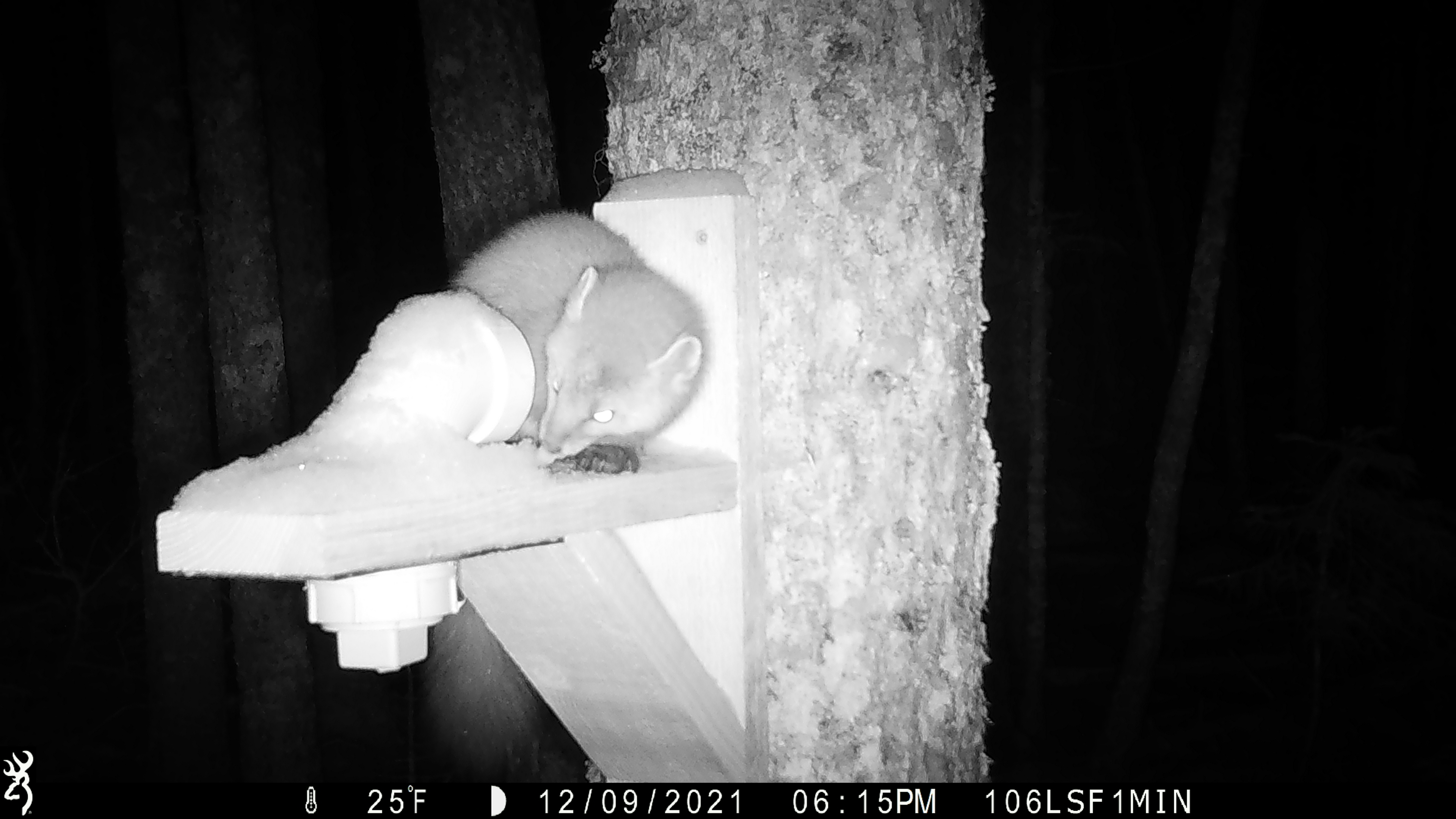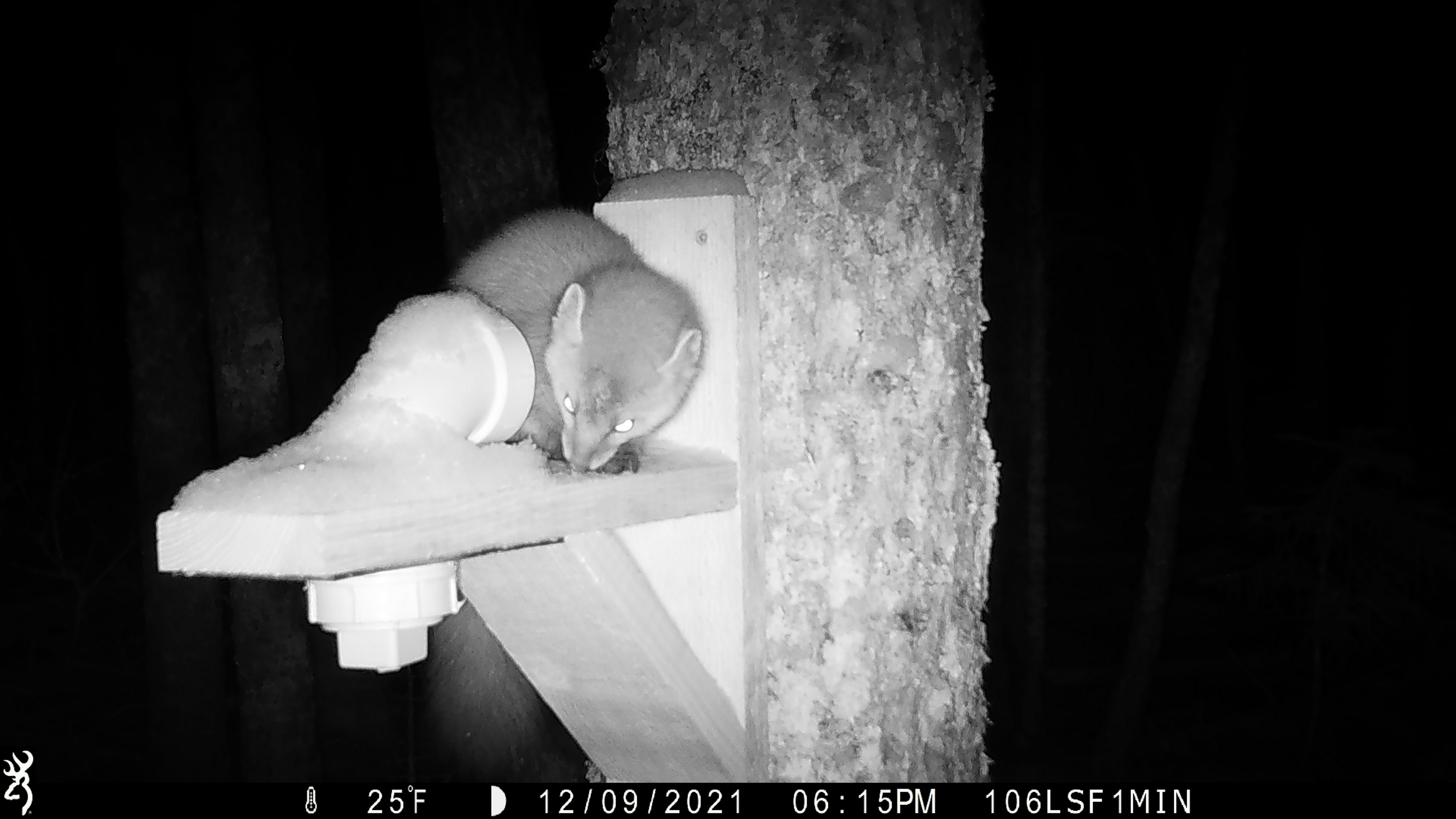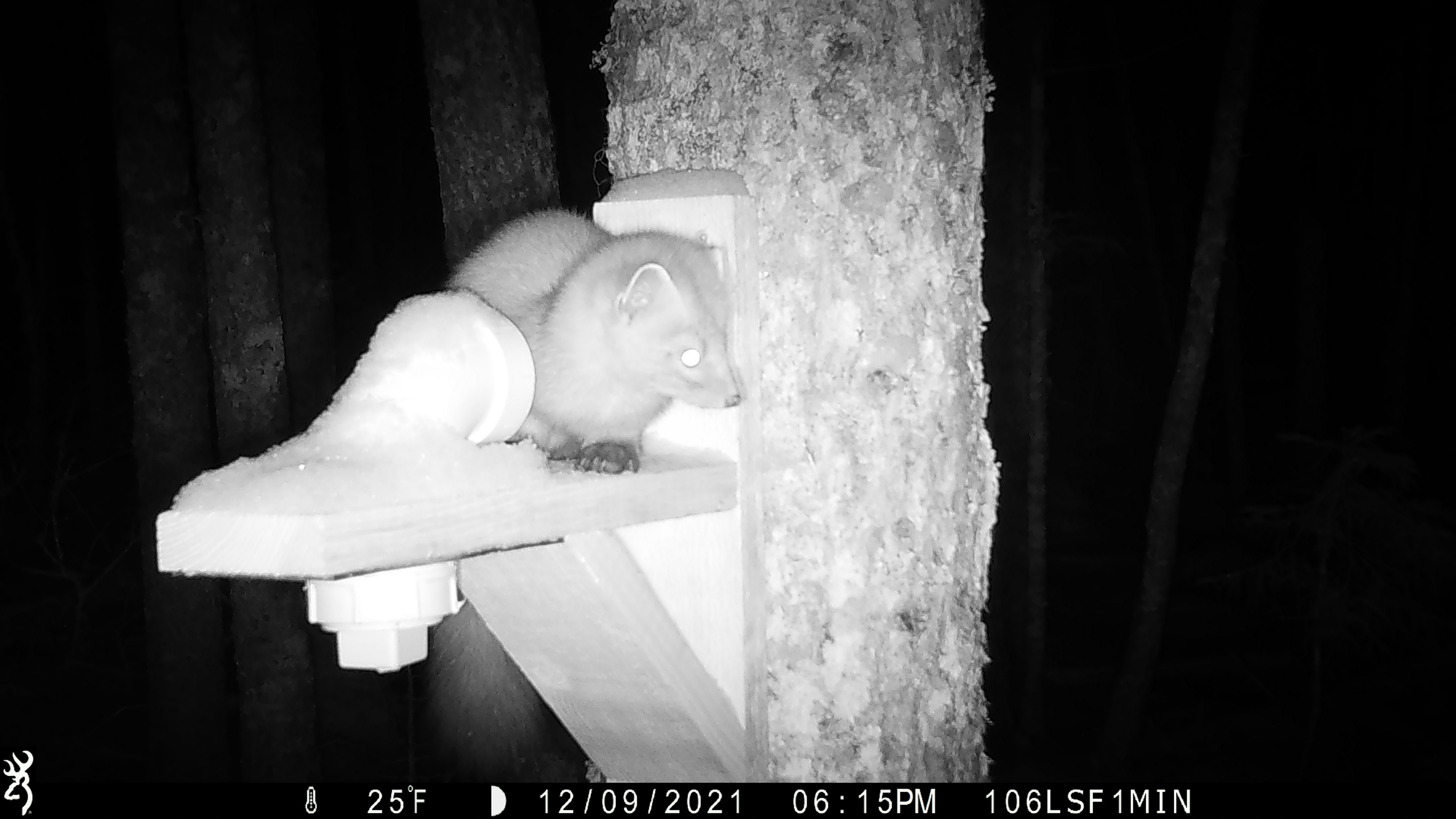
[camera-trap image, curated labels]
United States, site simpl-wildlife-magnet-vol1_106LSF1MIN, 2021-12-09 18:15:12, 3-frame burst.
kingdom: Animalia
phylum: Chordata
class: Mammalia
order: Carnivora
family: Mustelidae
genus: Martes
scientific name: Martes americana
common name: american marten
American marten (Martes americana).